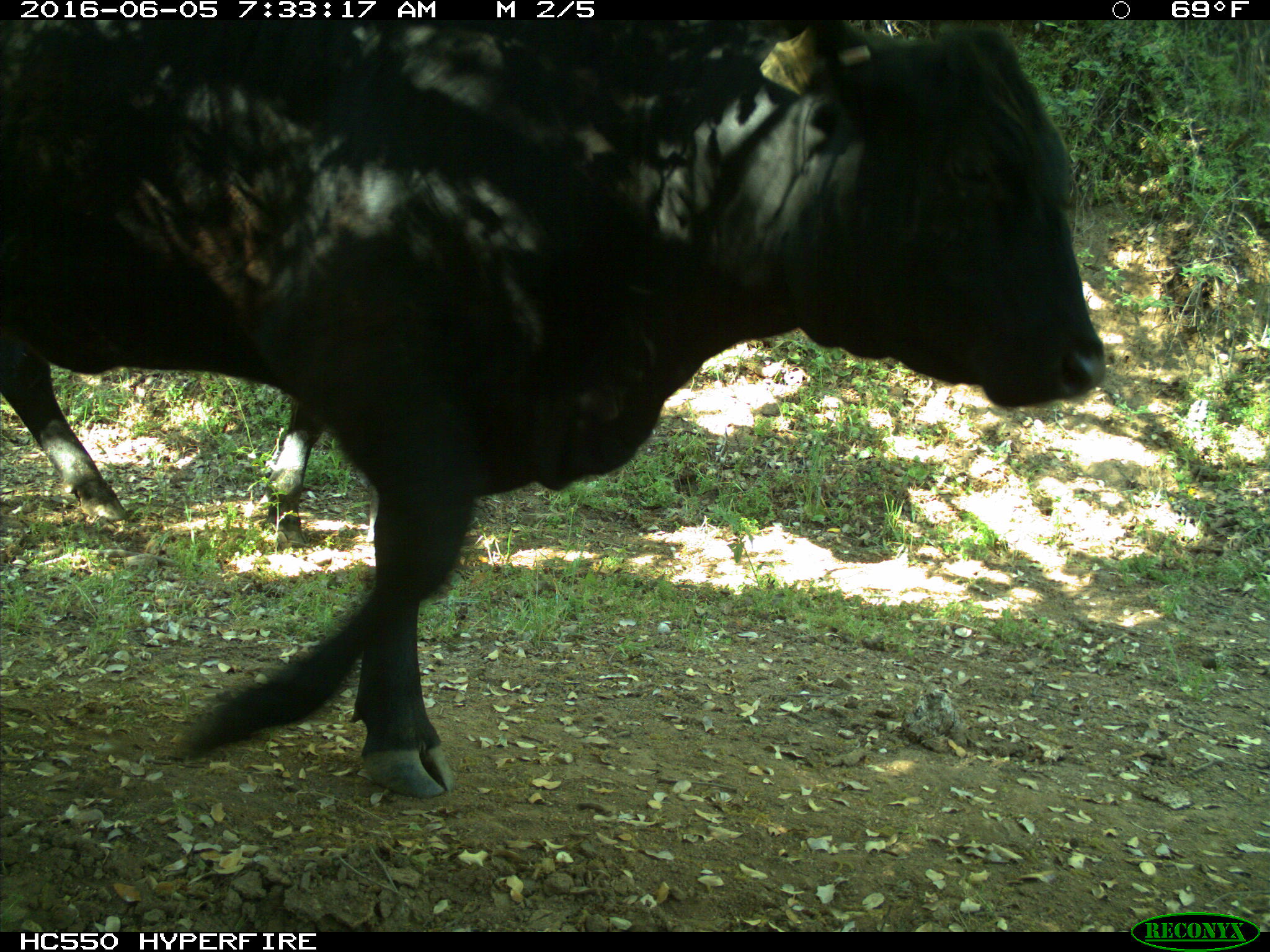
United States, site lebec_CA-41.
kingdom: Animalia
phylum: Chordata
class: Mammalia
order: Artiodactyla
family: Bovidae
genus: Bos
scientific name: Bos taurus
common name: domestic cow